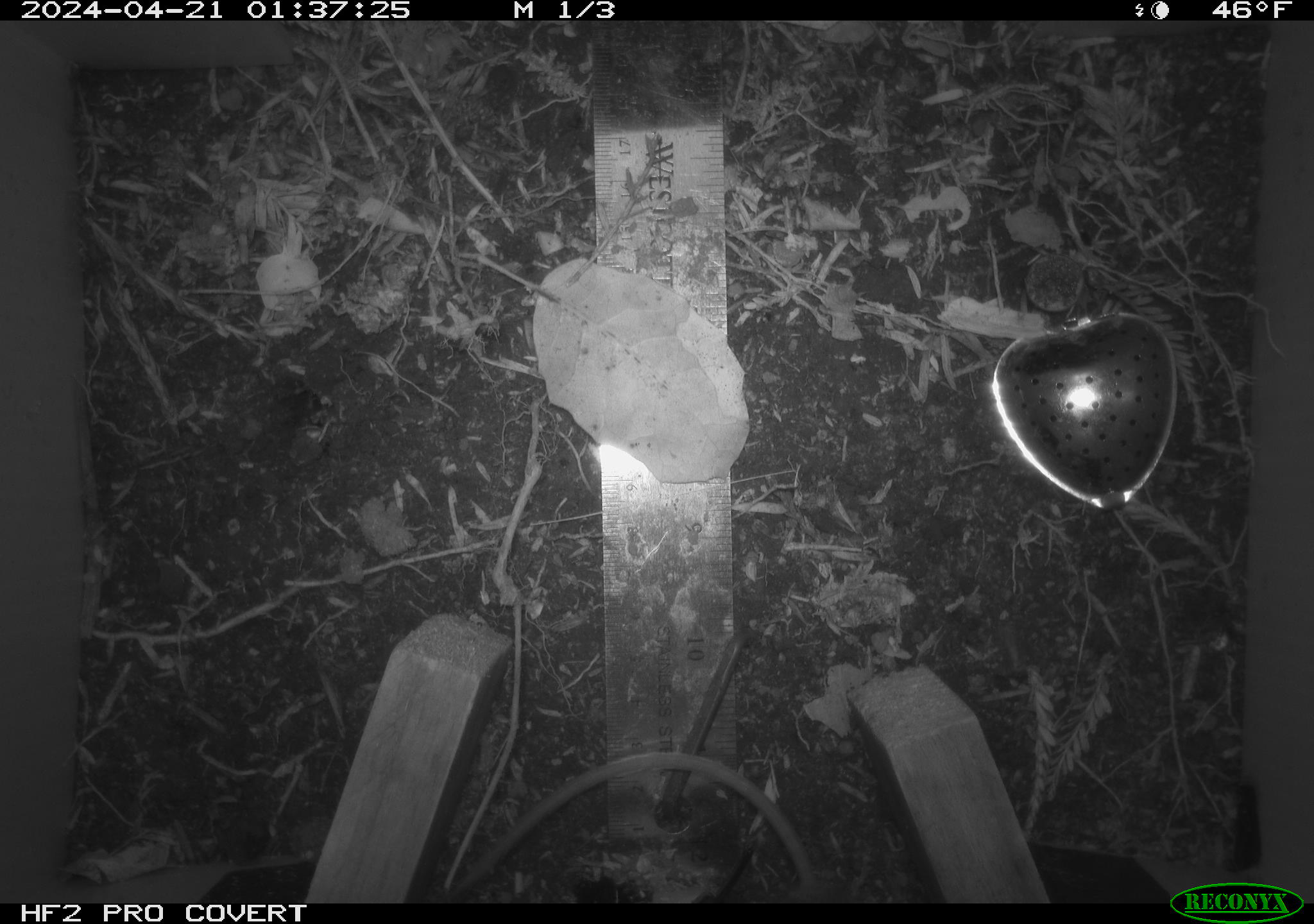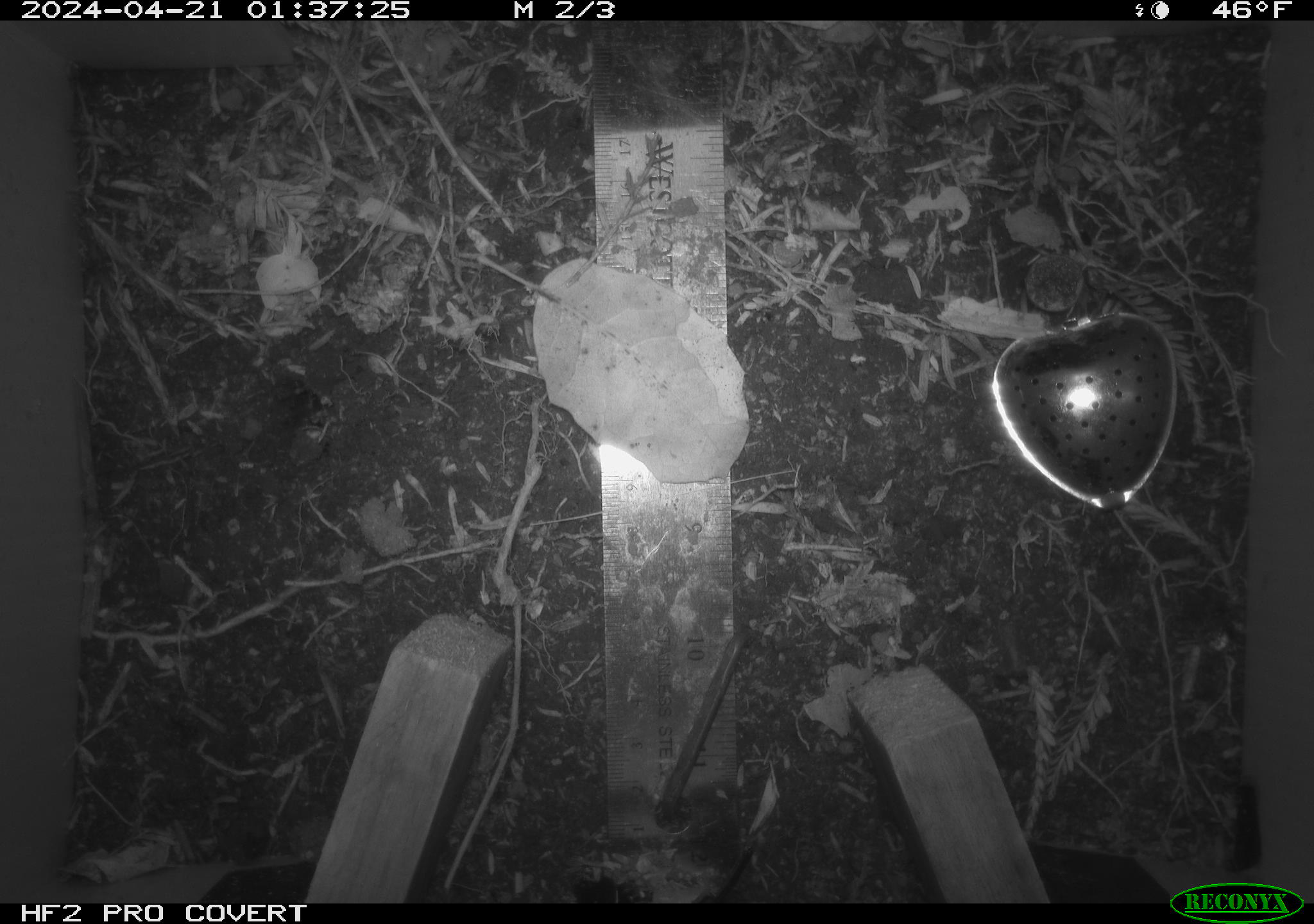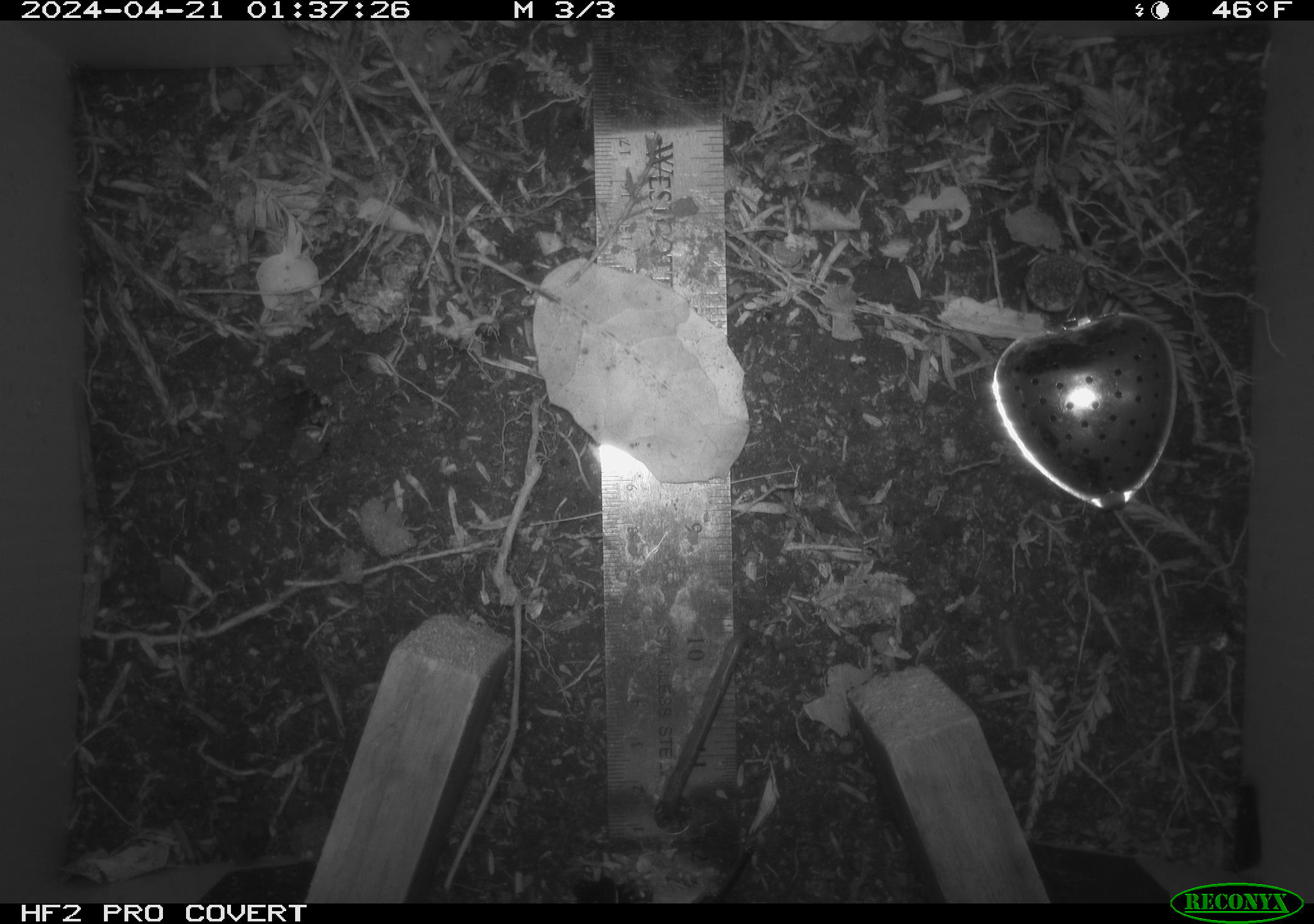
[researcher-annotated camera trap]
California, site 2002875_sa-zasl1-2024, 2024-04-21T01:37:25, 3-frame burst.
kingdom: Animalia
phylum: Chordata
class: Mammalia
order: Rodentia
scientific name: Rodentia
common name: rodent